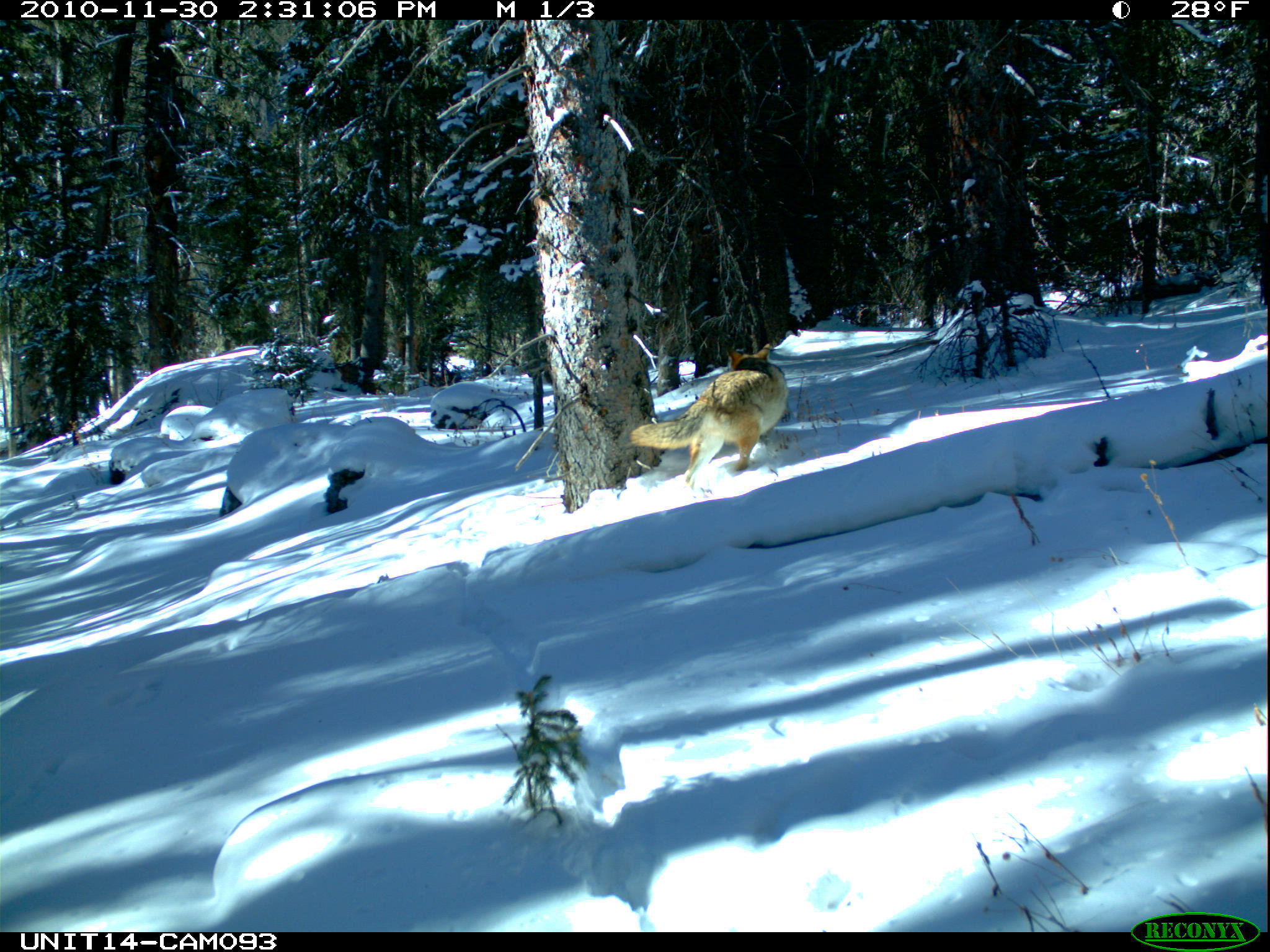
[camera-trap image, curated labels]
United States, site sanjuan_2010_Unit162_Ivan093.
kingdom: Animalia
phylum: Chordata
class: Mammalia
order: Carnivora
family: Canidae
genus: Canis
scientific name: Canis latrans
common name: coyote